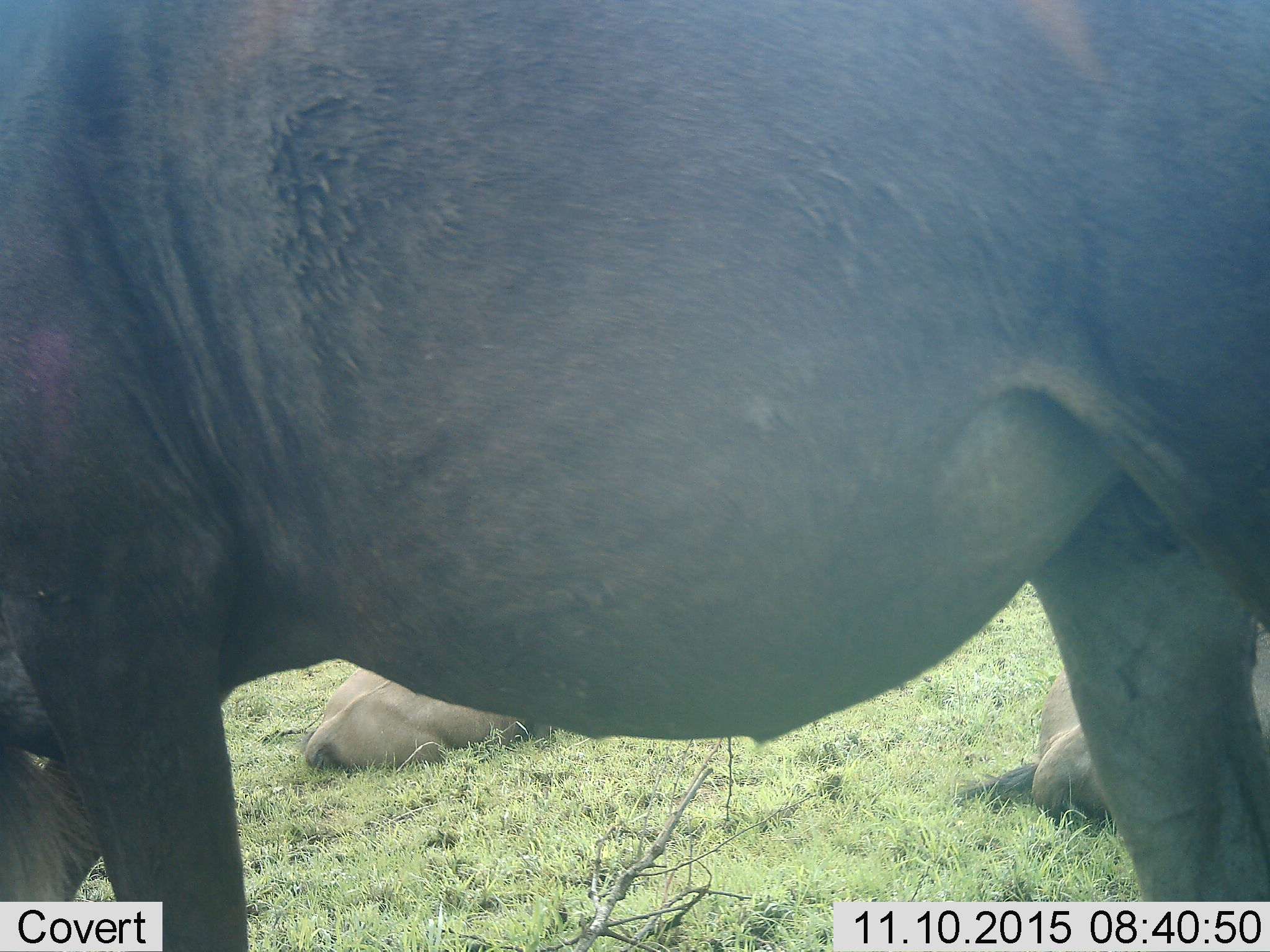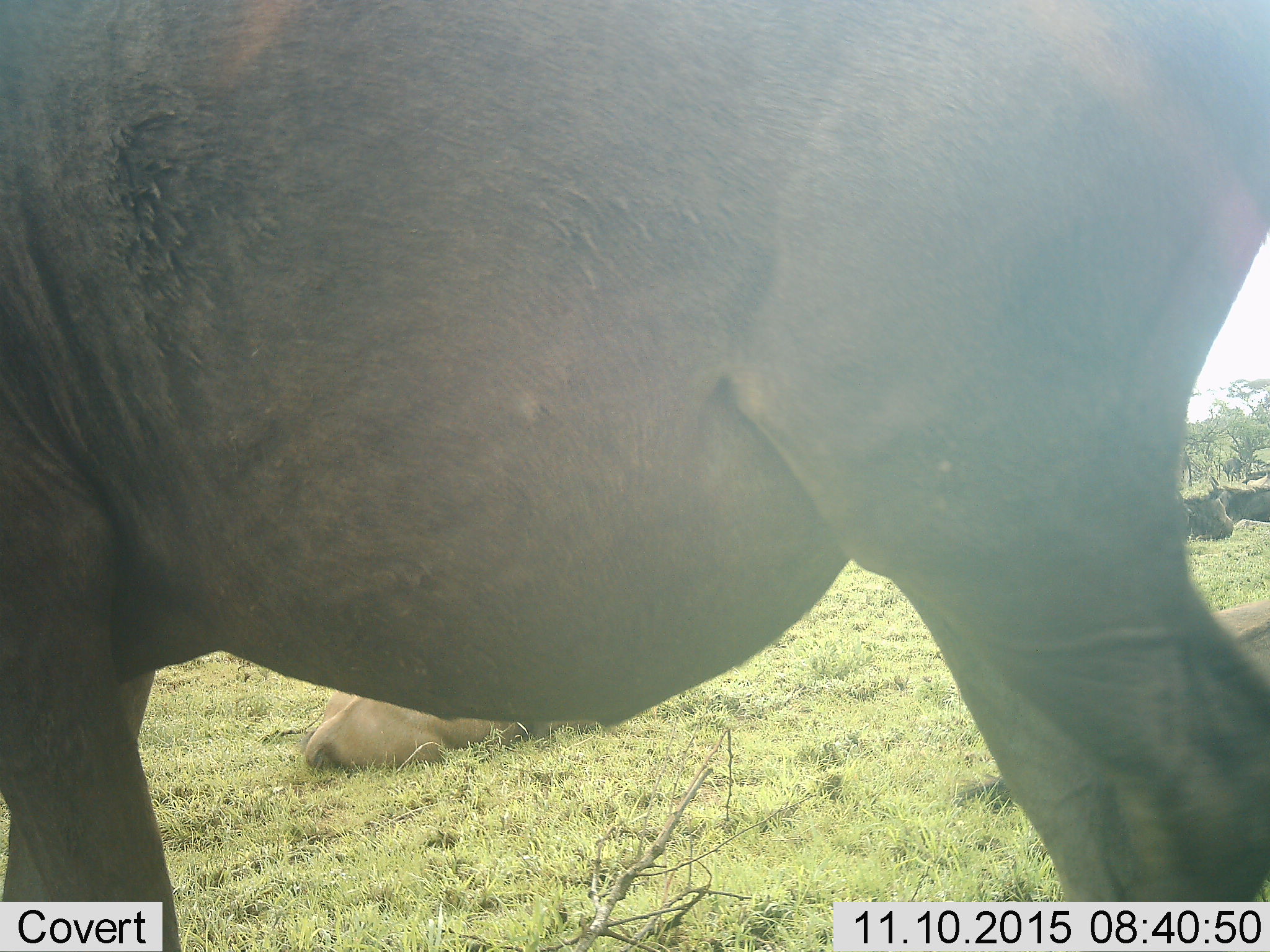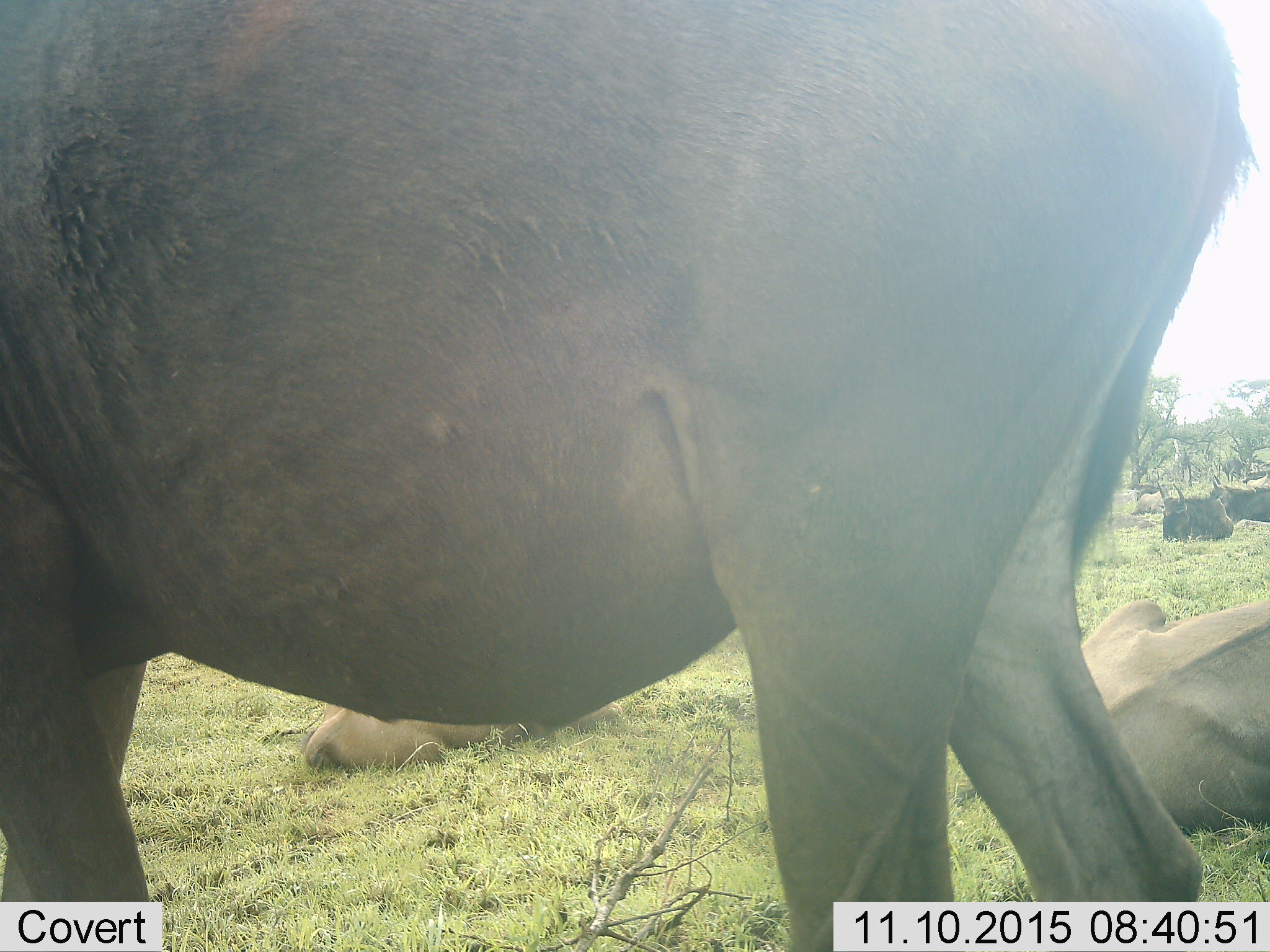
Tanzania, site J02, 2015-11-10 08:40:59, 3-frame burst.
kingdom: Animalia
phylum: Chordata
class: Mammalia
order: Artiodactyla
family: Bovidae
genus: Connochaetes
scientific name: Connochaetes taurinus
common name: blue wildebeest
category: wildebeest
Wildebeest (blue wildebeest) (Connochaetes taurinus), count 5. Behavior (volunteer vote fractions): standing 50%, resting 100%, moving 38%, interacting 12%. Young present (vote fraction): 12%. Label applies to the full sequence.